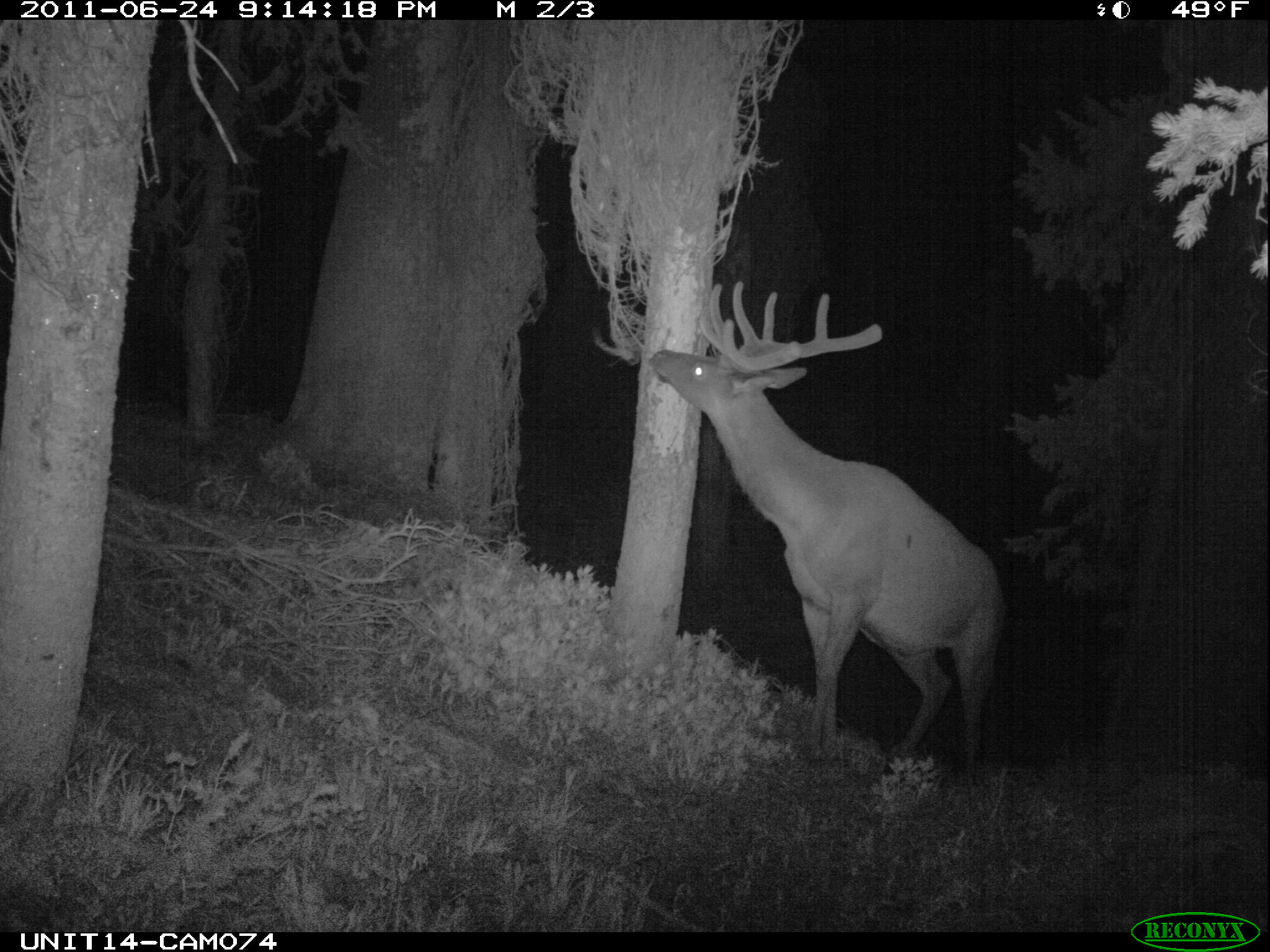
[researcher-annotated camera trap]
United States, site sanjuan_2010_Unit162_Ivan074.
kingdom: Animalia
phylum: Chordata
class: Mammalia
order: Artiodactyla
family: Cervidae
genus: Cervus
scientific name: Cervus elaphus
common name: red deer